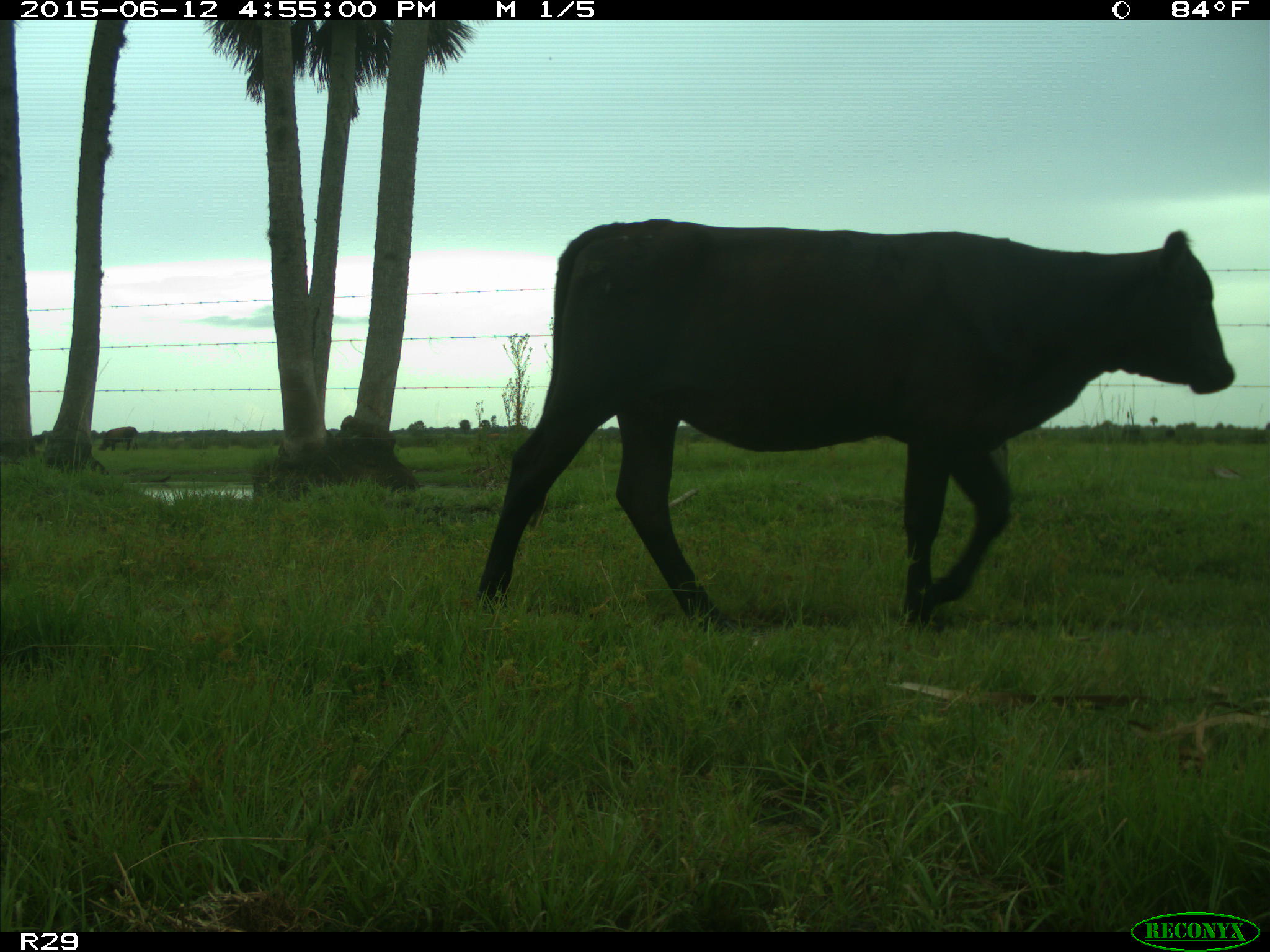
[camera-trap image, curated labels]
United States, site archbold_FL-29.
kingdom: Animalia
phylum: Chordata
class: Mammalia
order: Artiodactyla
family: Bovidae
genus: Bos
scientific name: Bos taurus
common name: domestic cow